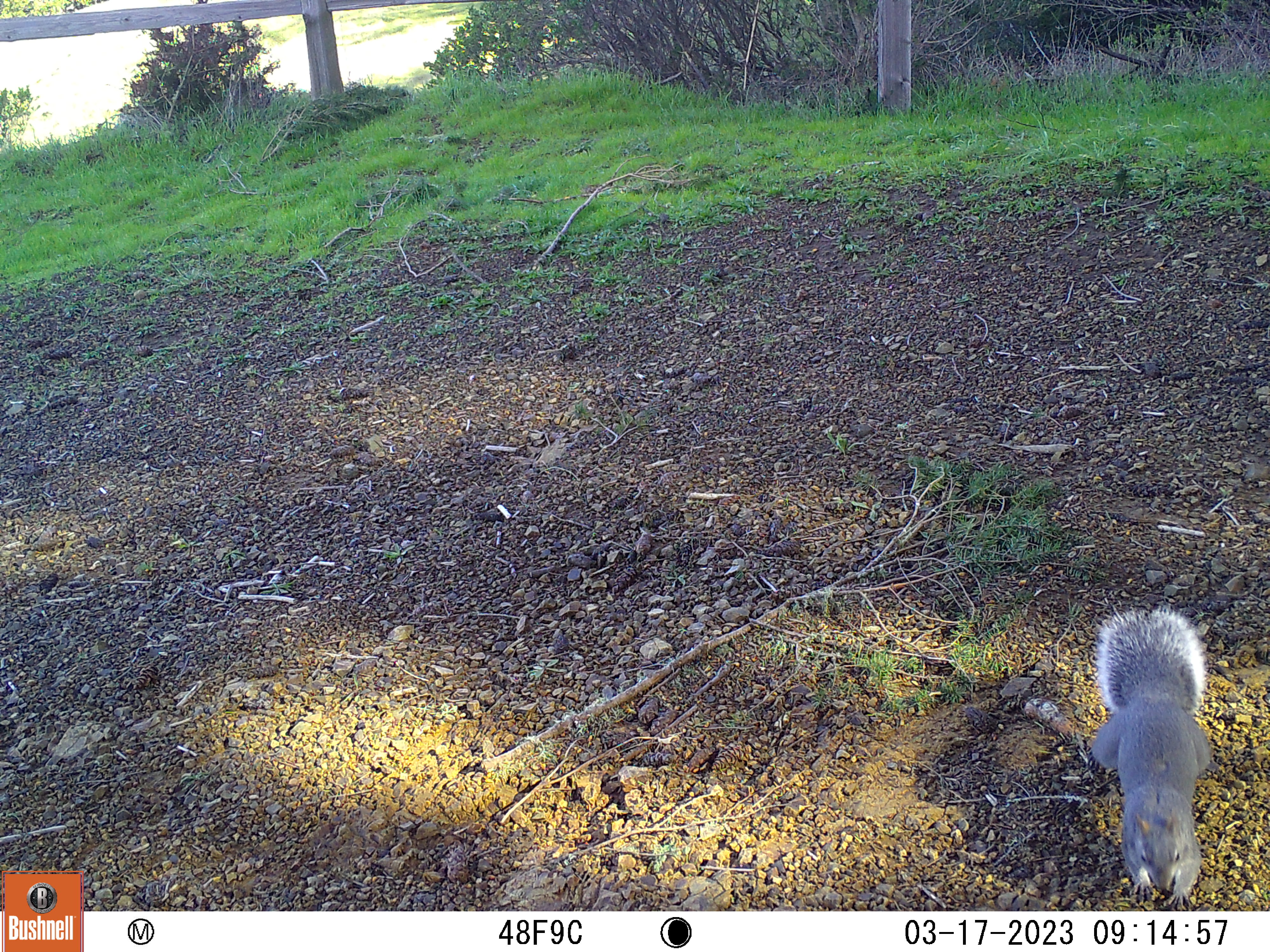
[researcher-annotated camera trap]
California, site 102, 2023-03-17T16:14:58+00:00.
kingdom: Animalia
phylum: Chordata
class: Mammalia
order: Rodentia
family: Sciuridae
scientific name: Sciuridae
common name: squirrel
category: unknown squirrel